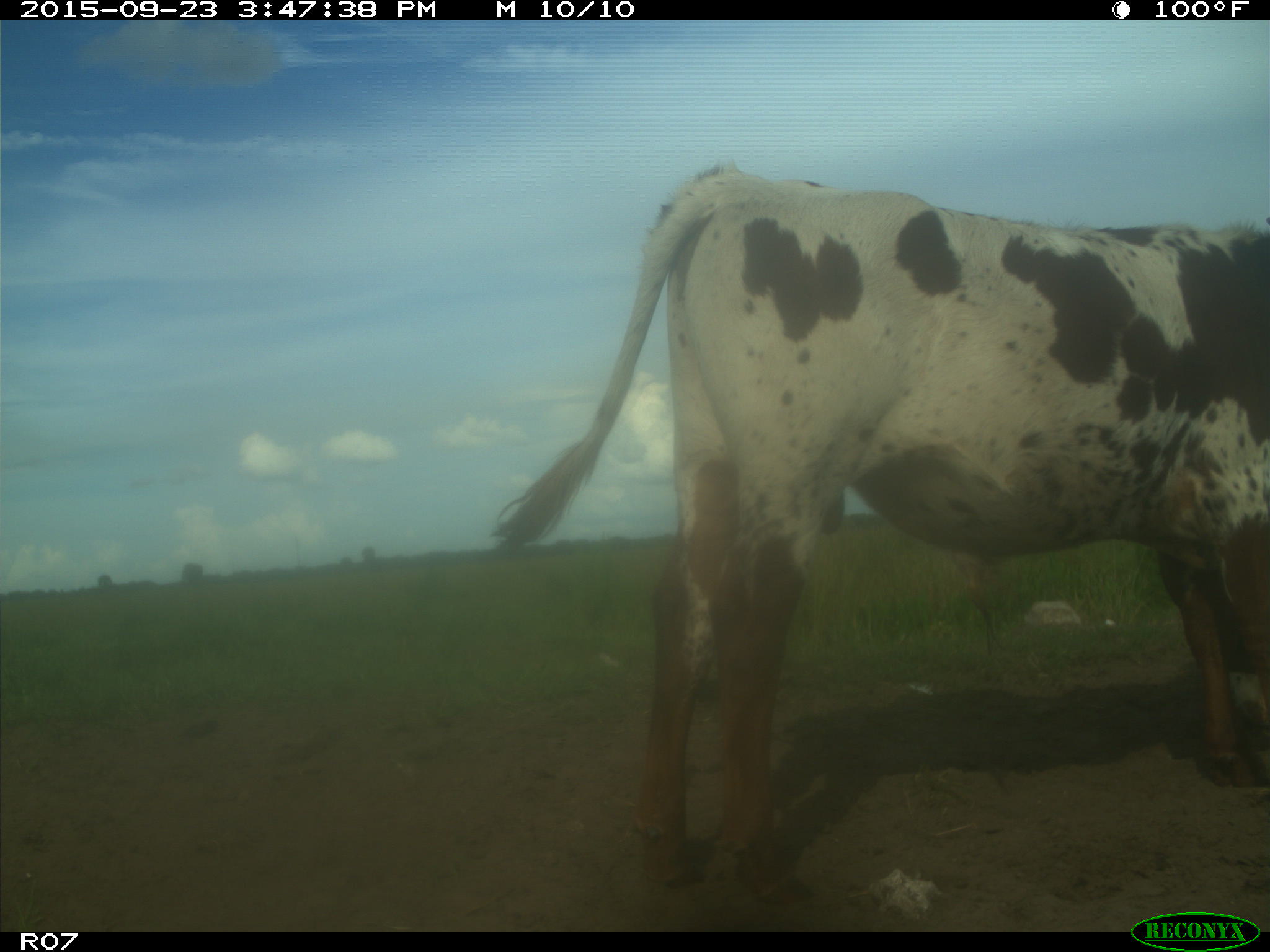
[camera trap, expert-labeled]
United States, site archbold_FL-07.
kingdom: Animalia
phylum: Chordata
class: Mammalia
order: Artiodactyla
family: Bovidae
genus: Bos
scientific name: Bos taurus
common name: domestic cow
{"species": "Bos taurus (domestic cow)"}